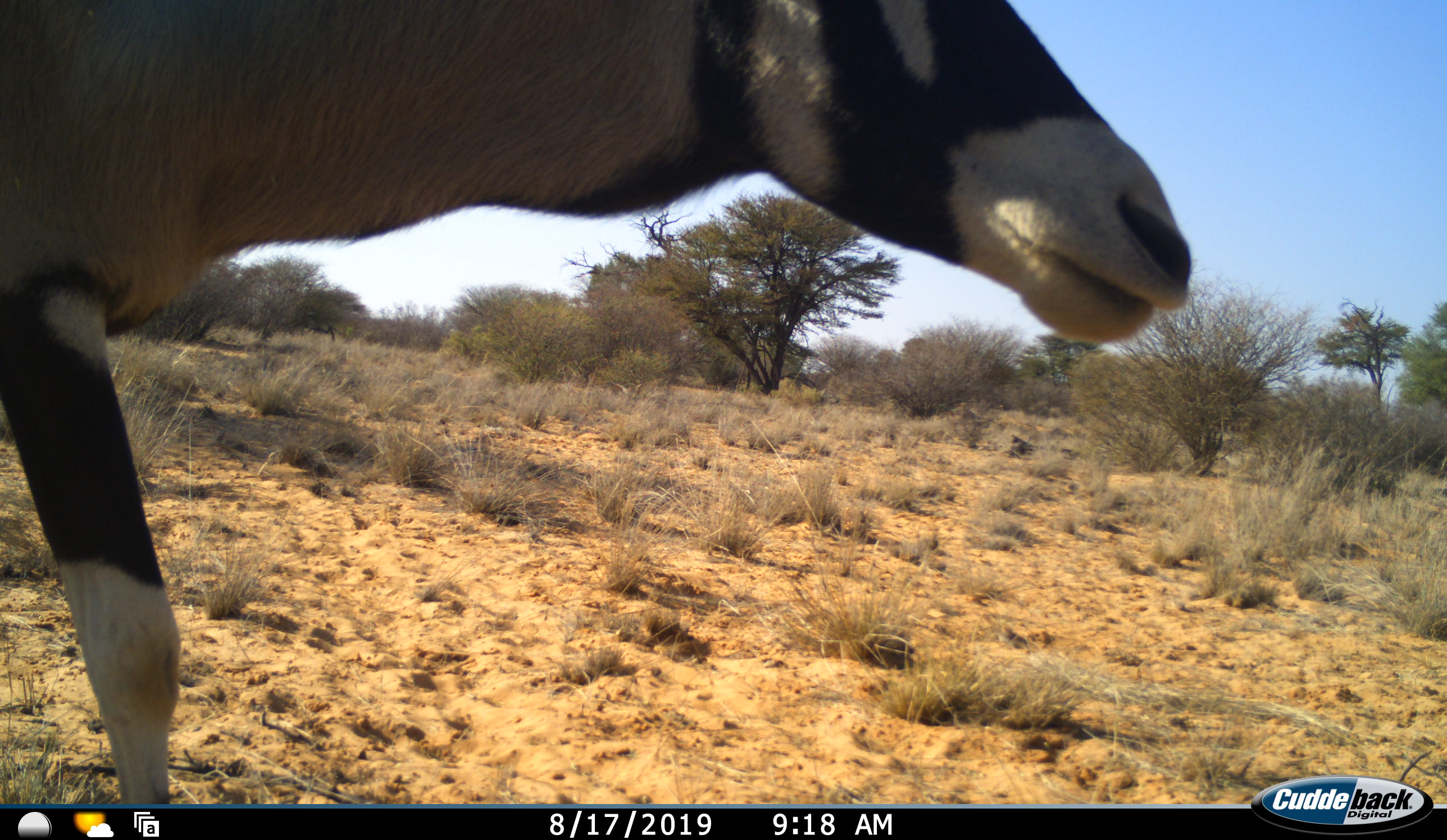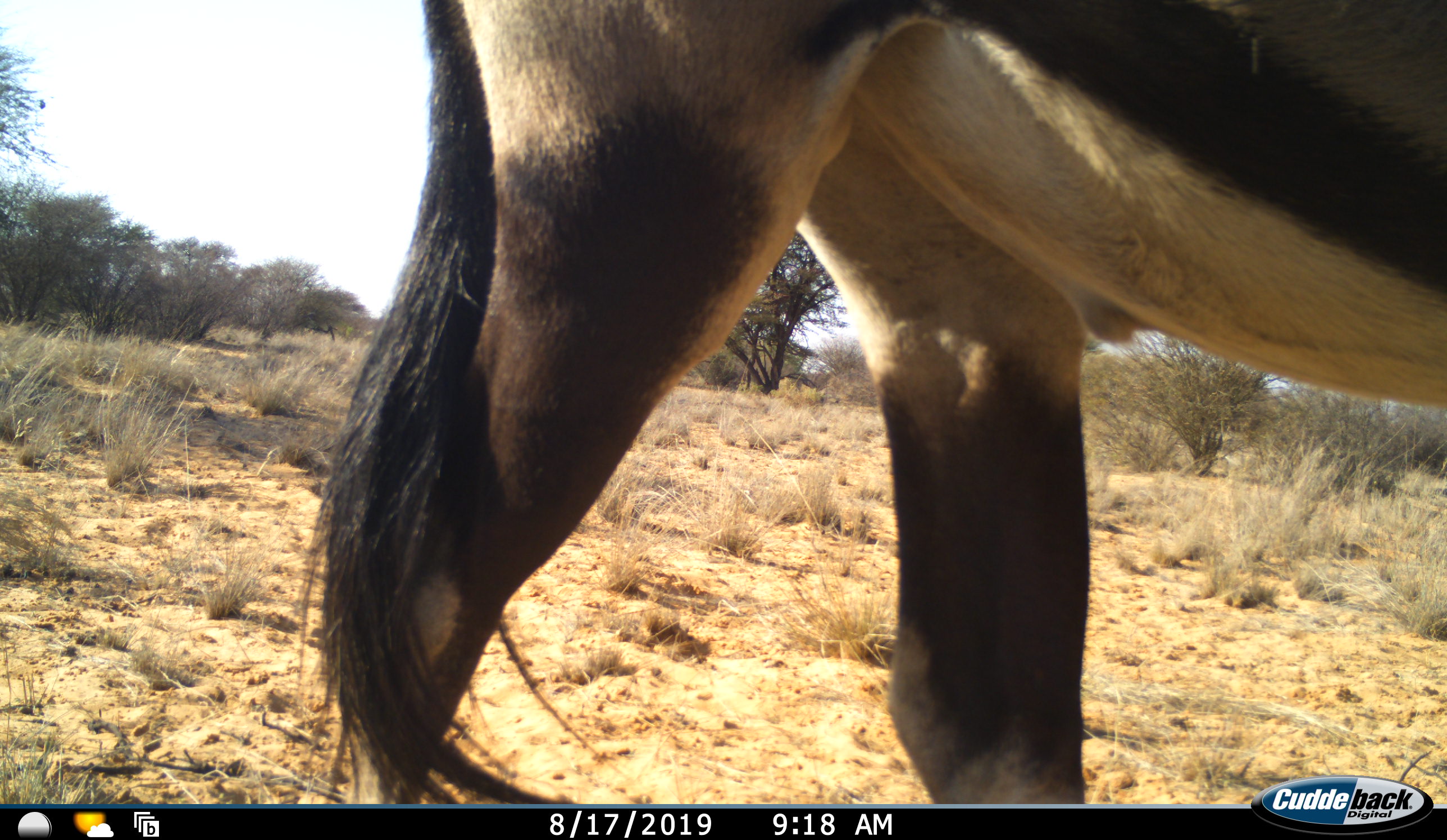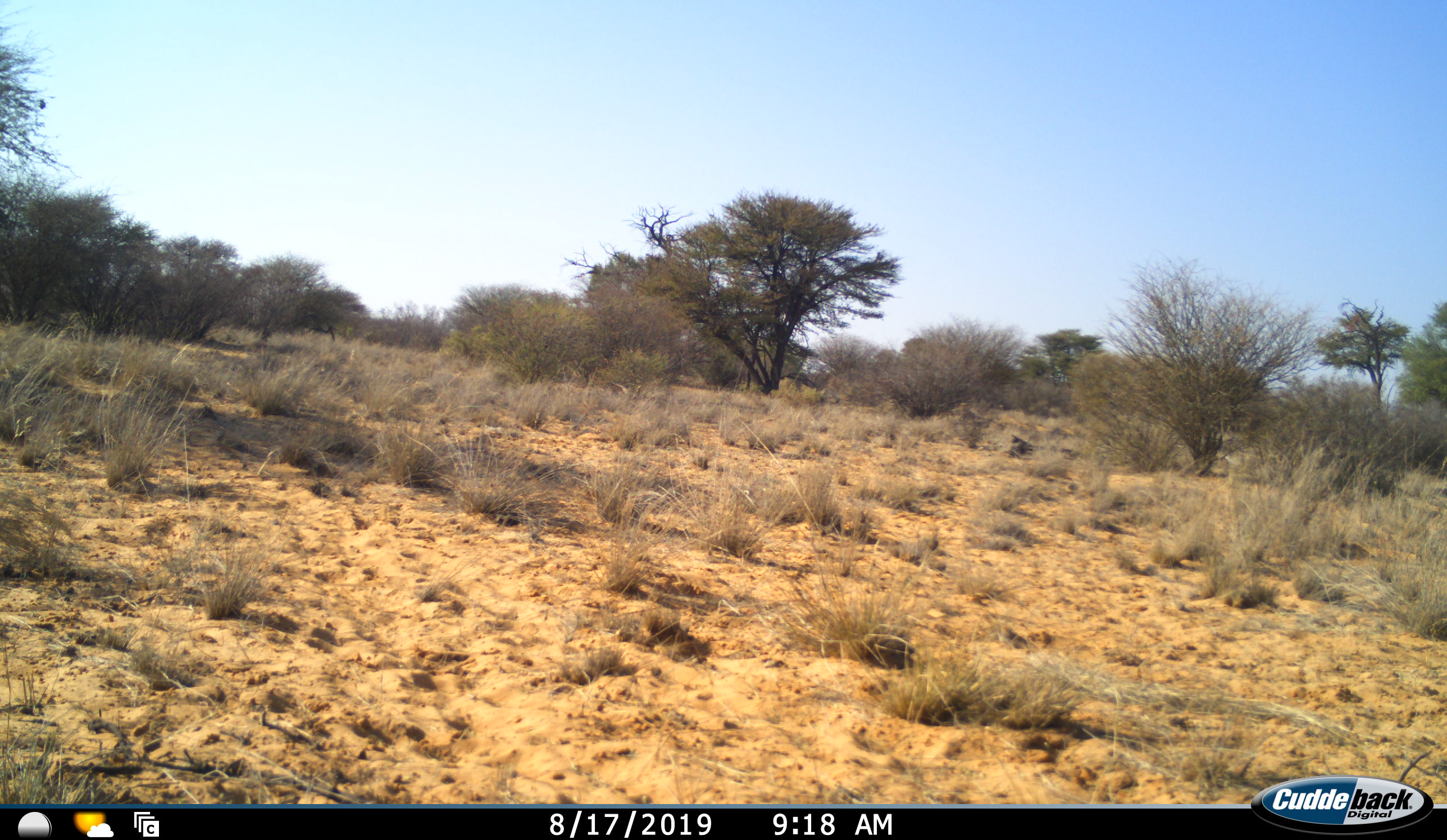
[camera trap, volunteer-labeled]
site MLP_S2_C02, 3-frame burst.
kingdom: Animalia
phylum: Chordata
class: Mammalia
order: Artiodactyla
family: Bovidae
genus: Oryx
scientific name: Oryx gazella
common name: gemsbok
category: oryx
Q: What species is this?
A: Oryx (gemsbok) (Oryx gazella).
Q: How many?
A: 1.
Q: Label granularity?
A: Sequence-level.